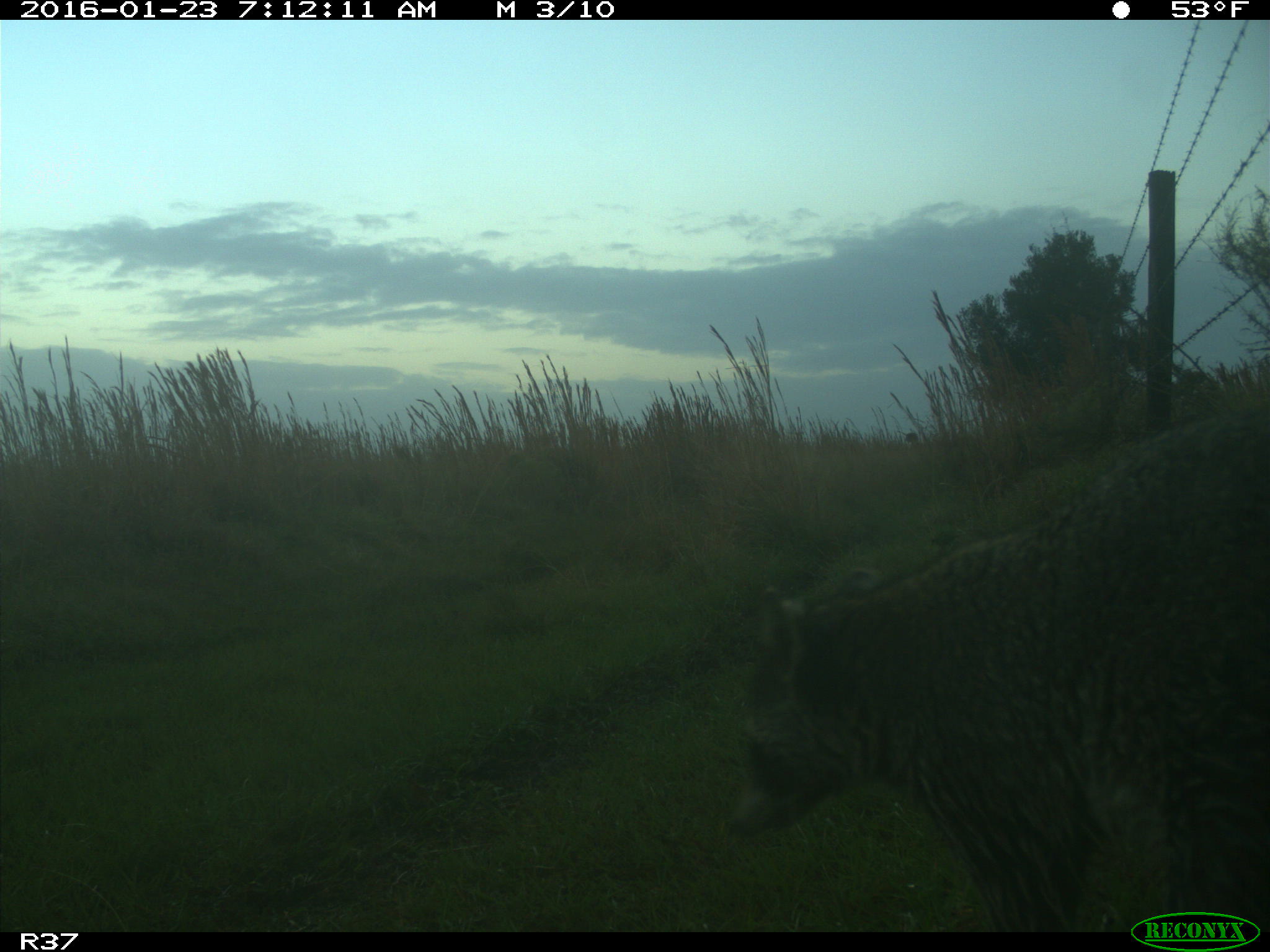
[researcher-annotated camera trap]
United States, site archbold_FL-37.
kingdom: Animalia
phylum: Chordata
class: Mammalia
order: Carnivora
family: Procyonidae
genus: Procyon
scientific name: Procyon lotor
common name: common raccoon